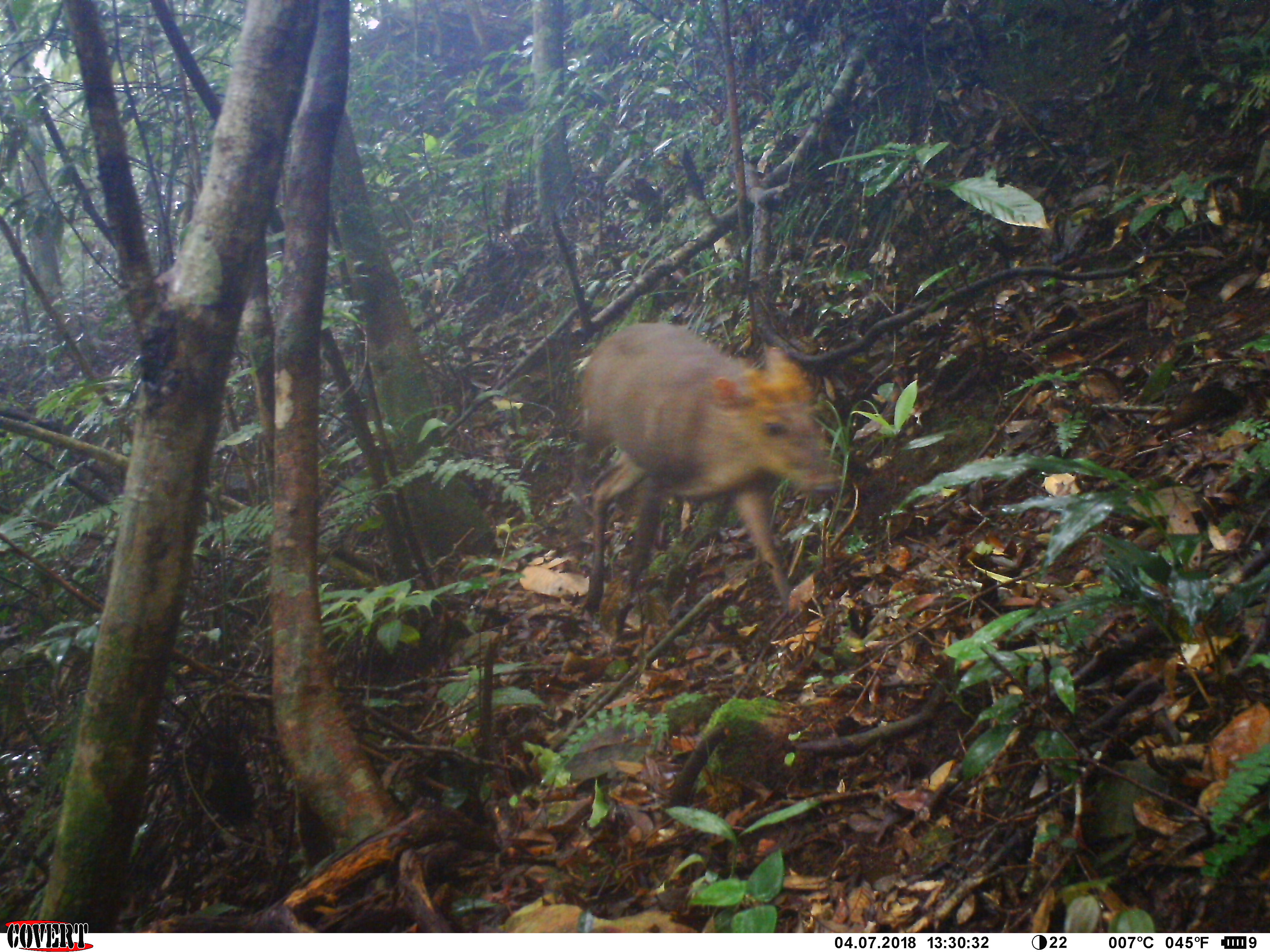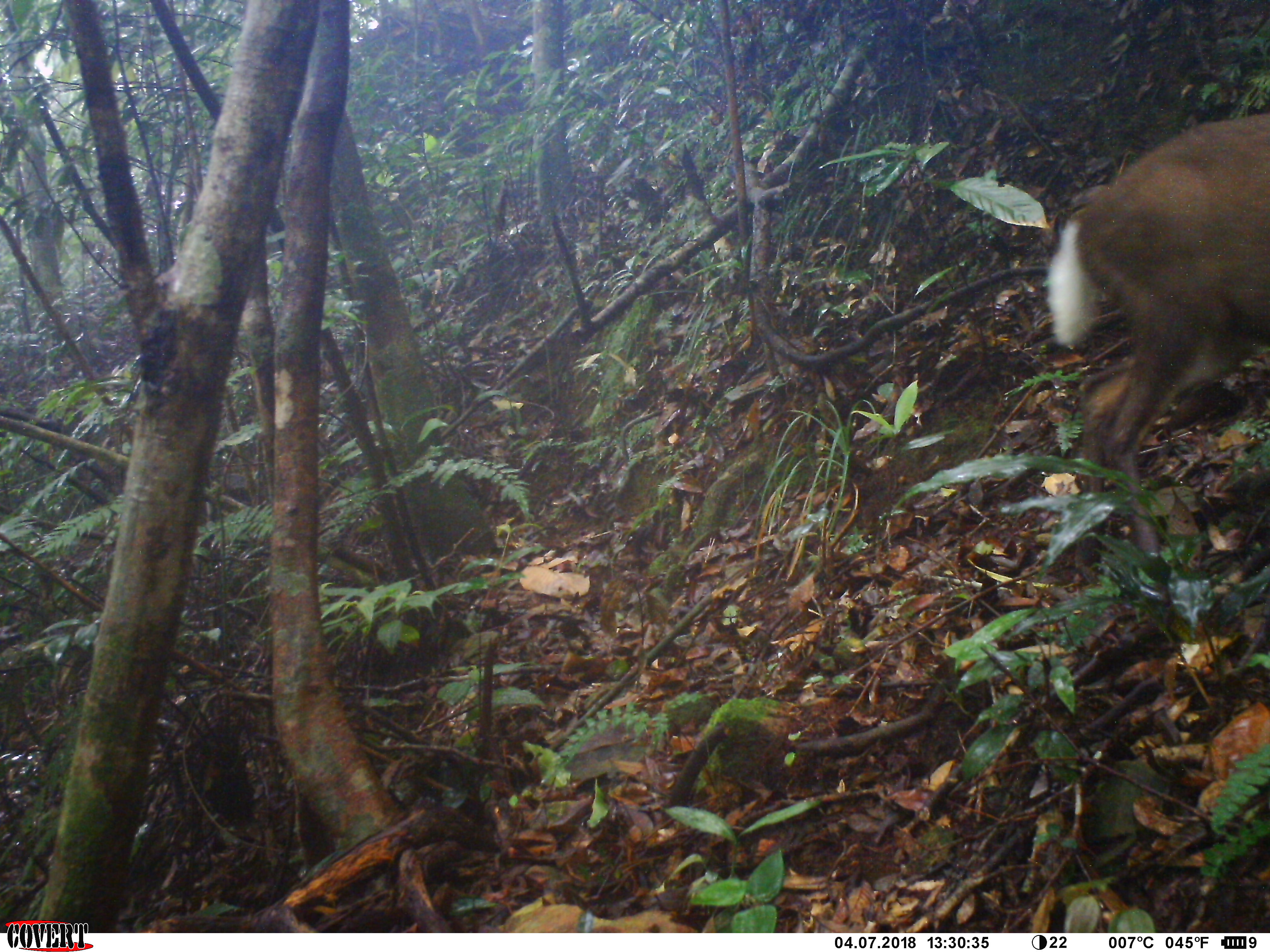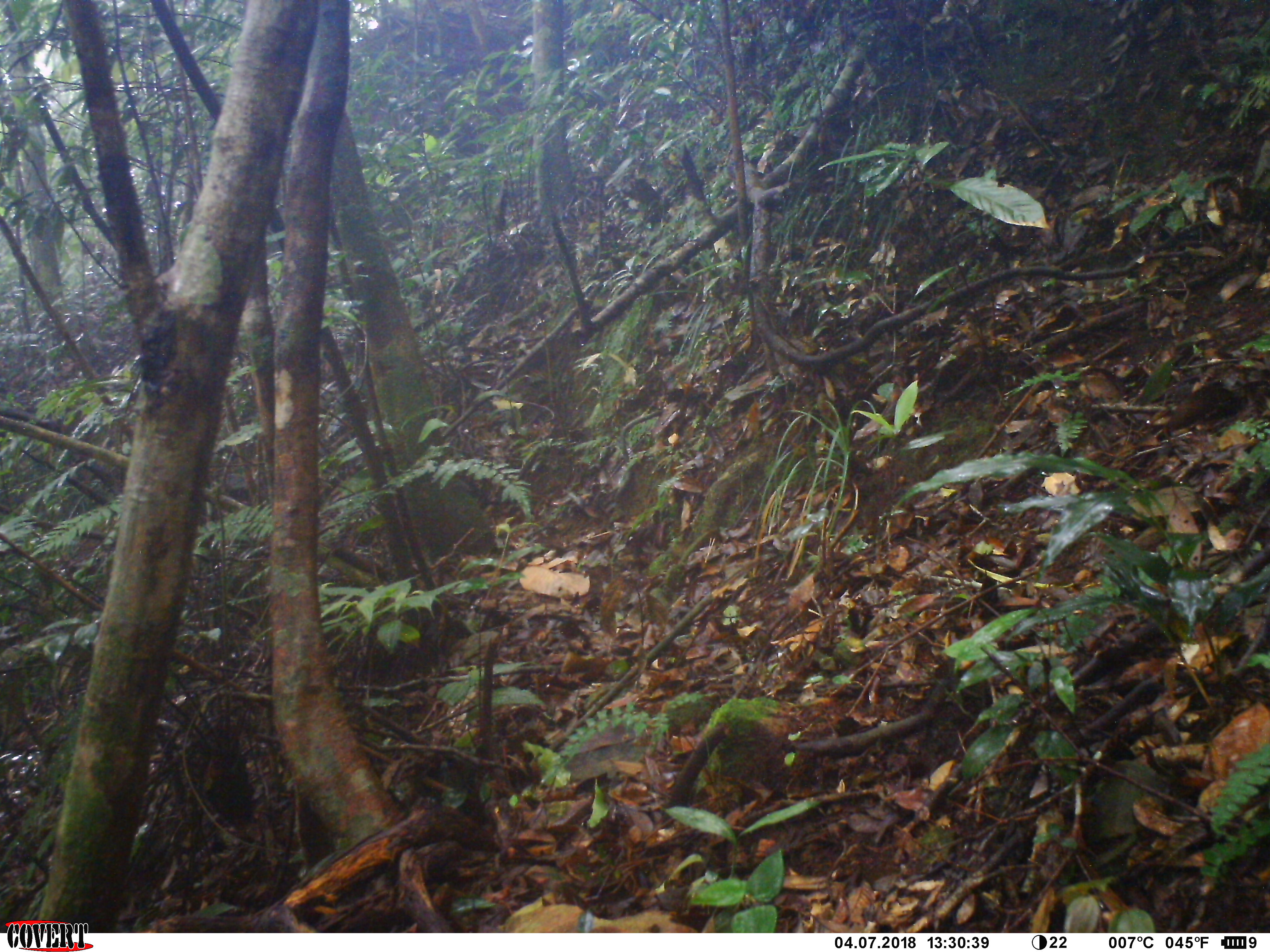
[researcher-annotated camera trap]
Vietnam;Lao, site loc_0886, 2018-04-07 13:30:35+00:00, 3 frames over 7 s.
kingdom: Animalia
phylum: Chordata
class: Mammalia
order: Artiodactyla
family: Cervidae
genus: Muntiacus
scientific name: Muntiacus rooseveltorum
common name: roosevelt's muntjac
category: roosevelts muntjac group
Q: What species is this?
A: Roosevelts muntjac group (roosevelt's muntjac) (Muntiacus rooseveltorum).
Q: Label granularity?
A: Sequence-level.